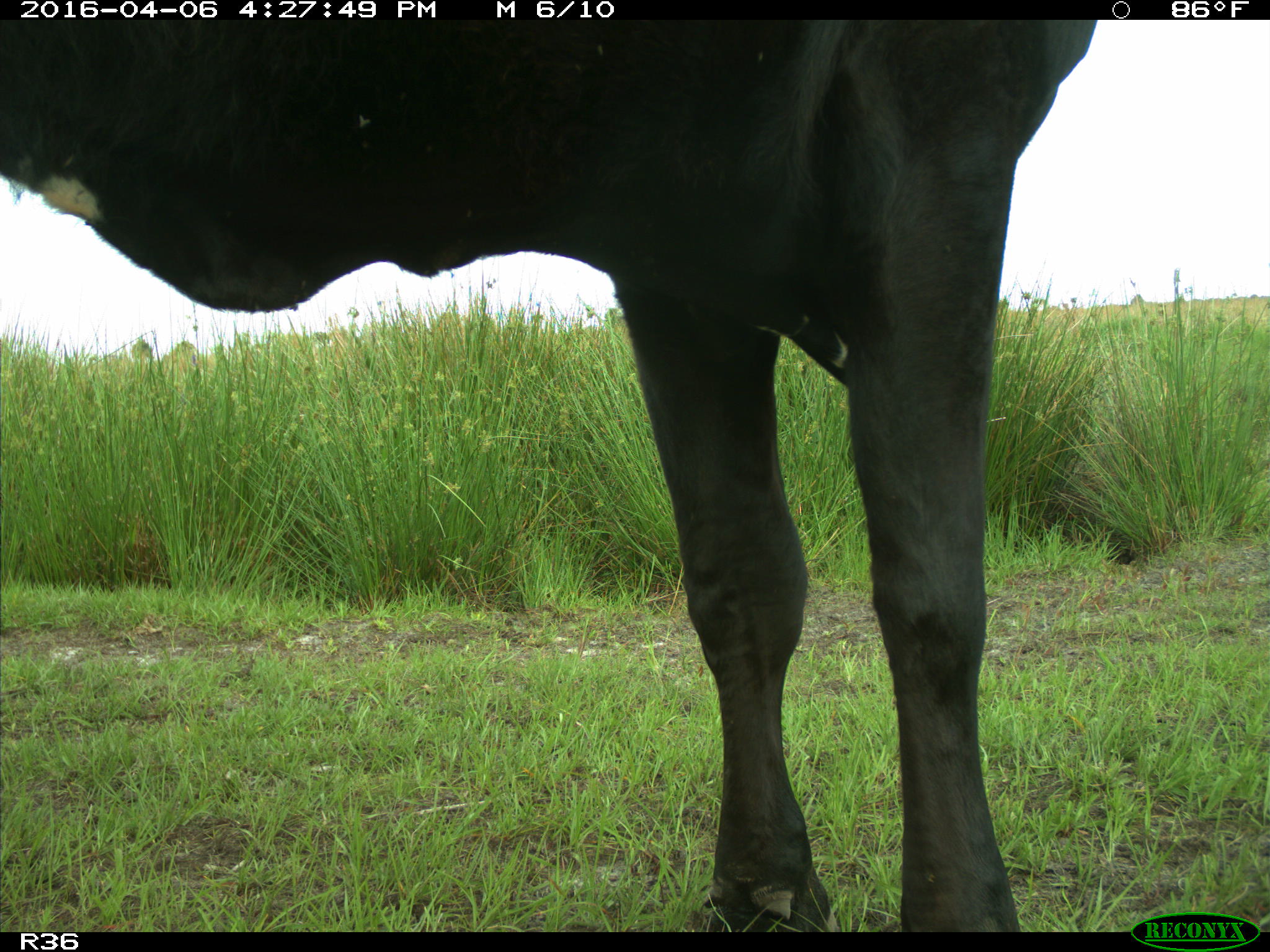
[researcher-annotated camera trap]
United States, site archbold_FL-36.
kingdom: Animalia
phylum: Chordata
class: Mammalia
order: Artiodactyla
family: Bovidae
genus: Bos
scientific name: Bos taurus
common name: domestic cow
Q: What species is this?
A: Bos taurus (domestic cow).